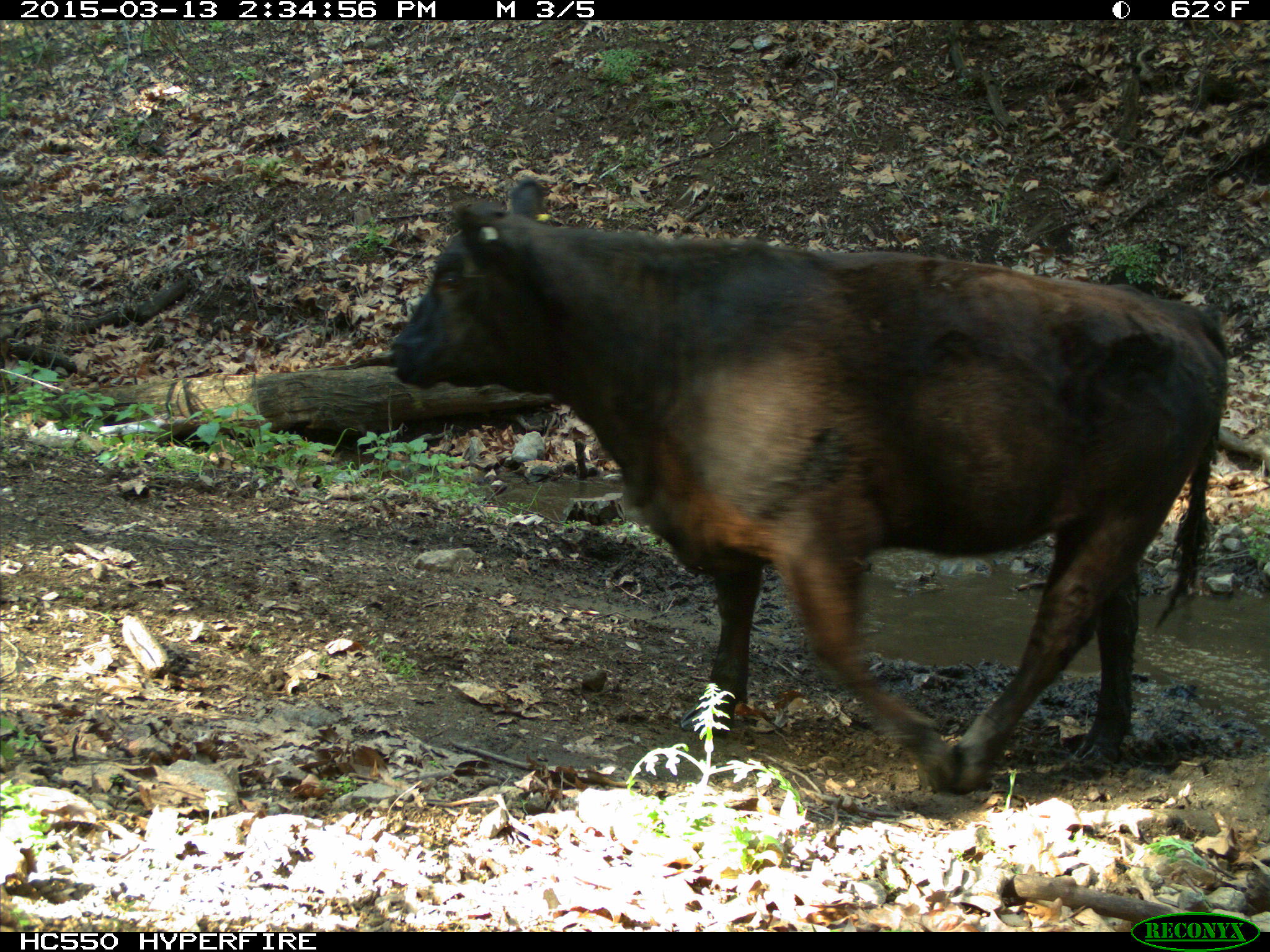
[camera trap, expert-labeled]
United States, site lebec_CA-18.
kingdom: Animalia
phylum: Chordata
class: Mammalia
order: Artiodactyla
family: Bovidae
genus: Bos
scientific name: Bos taurus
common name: domestic cow